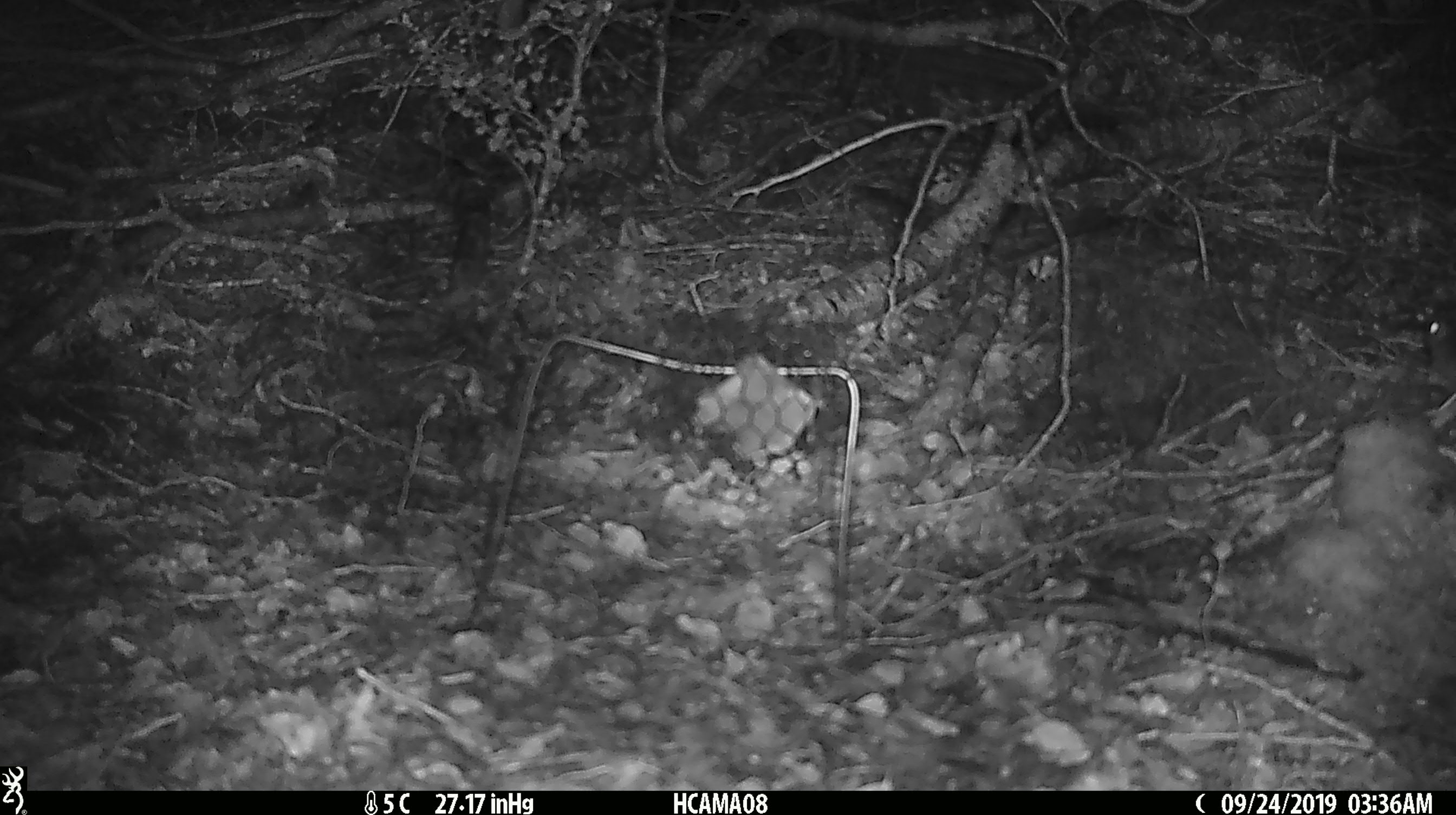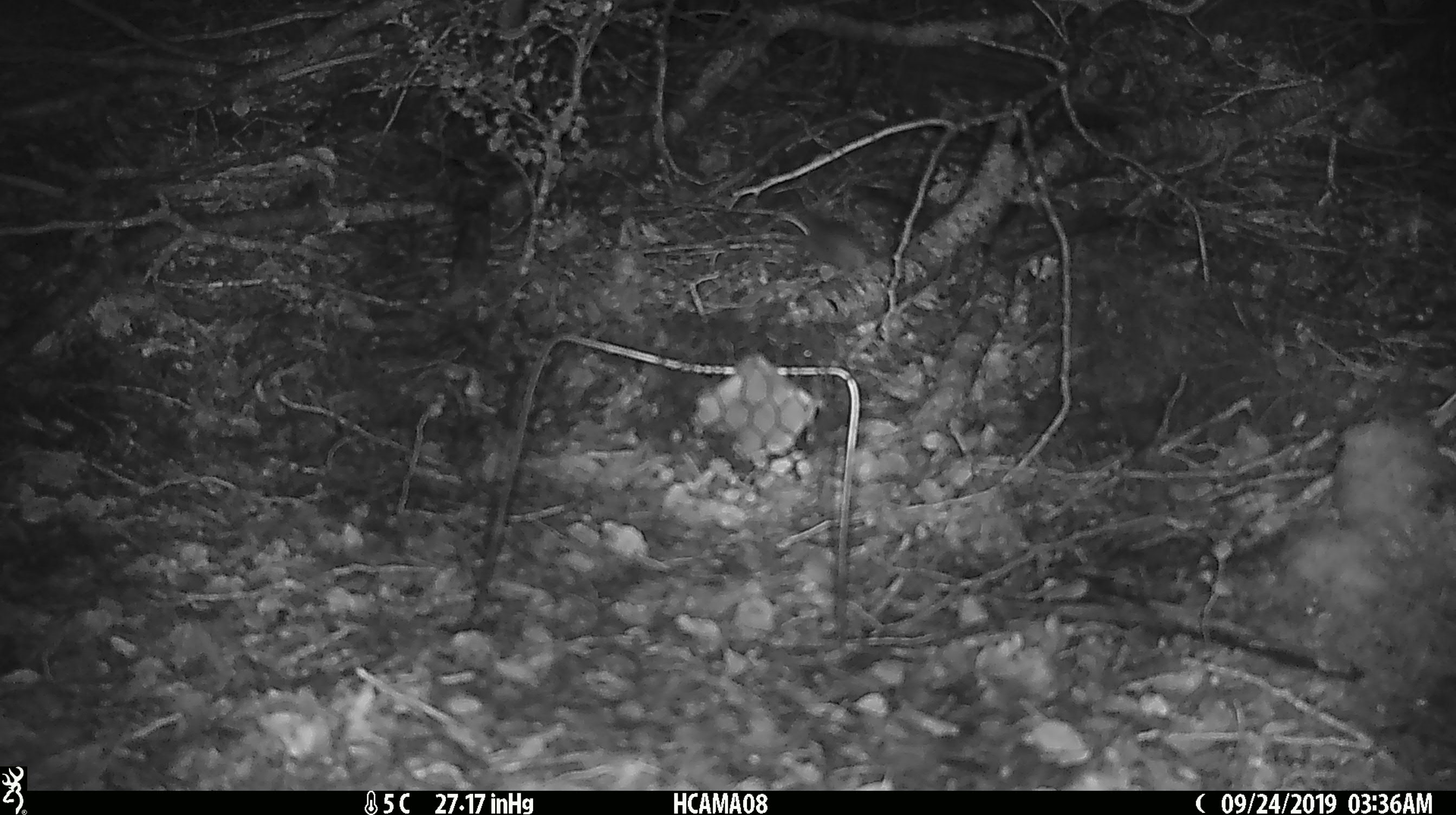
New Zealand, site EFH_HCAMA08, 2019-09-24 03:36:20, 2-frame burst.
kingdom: Animalia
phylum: Chordata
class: Mammalia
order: Rodentia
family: Muridae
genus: Mus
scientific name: Mus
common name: mouse